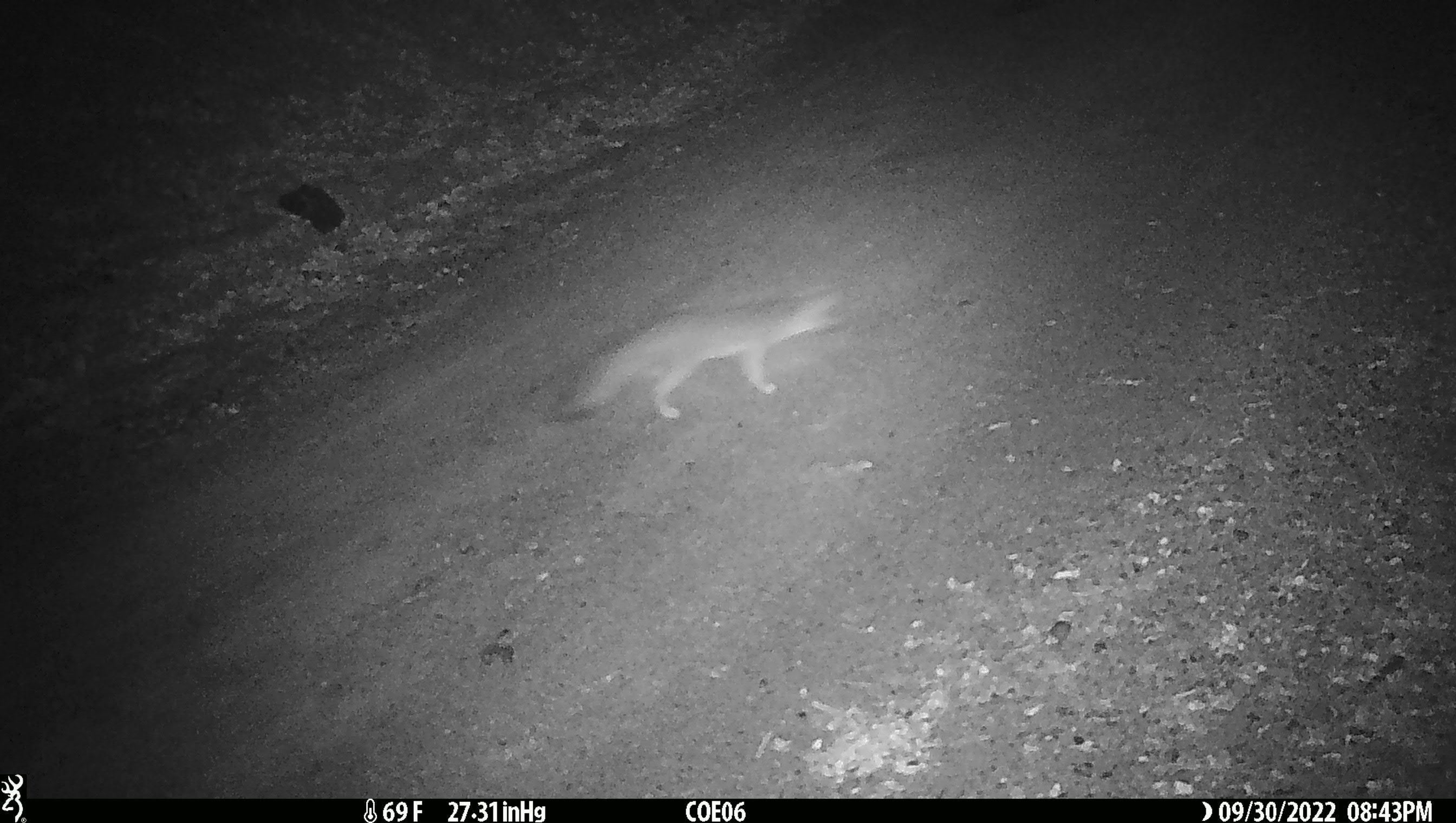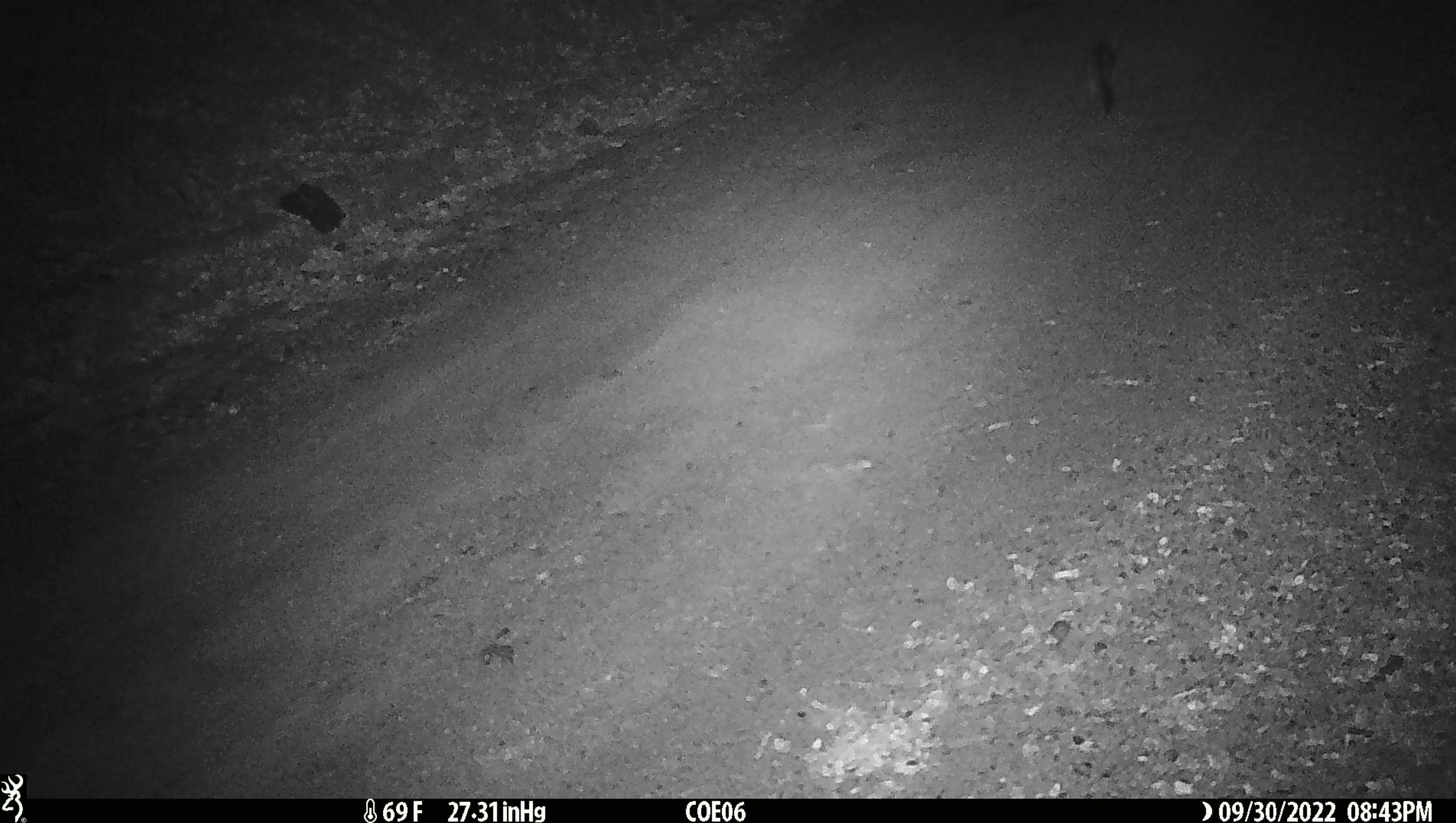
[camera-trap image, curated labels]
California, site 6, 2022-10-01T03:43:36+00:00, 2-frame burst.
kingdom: Animalia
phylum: Chordata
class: Mammalia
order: Carnivora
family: Canidae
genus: Urocyon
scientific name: Urocyon cinereoargenteus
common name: gray fox